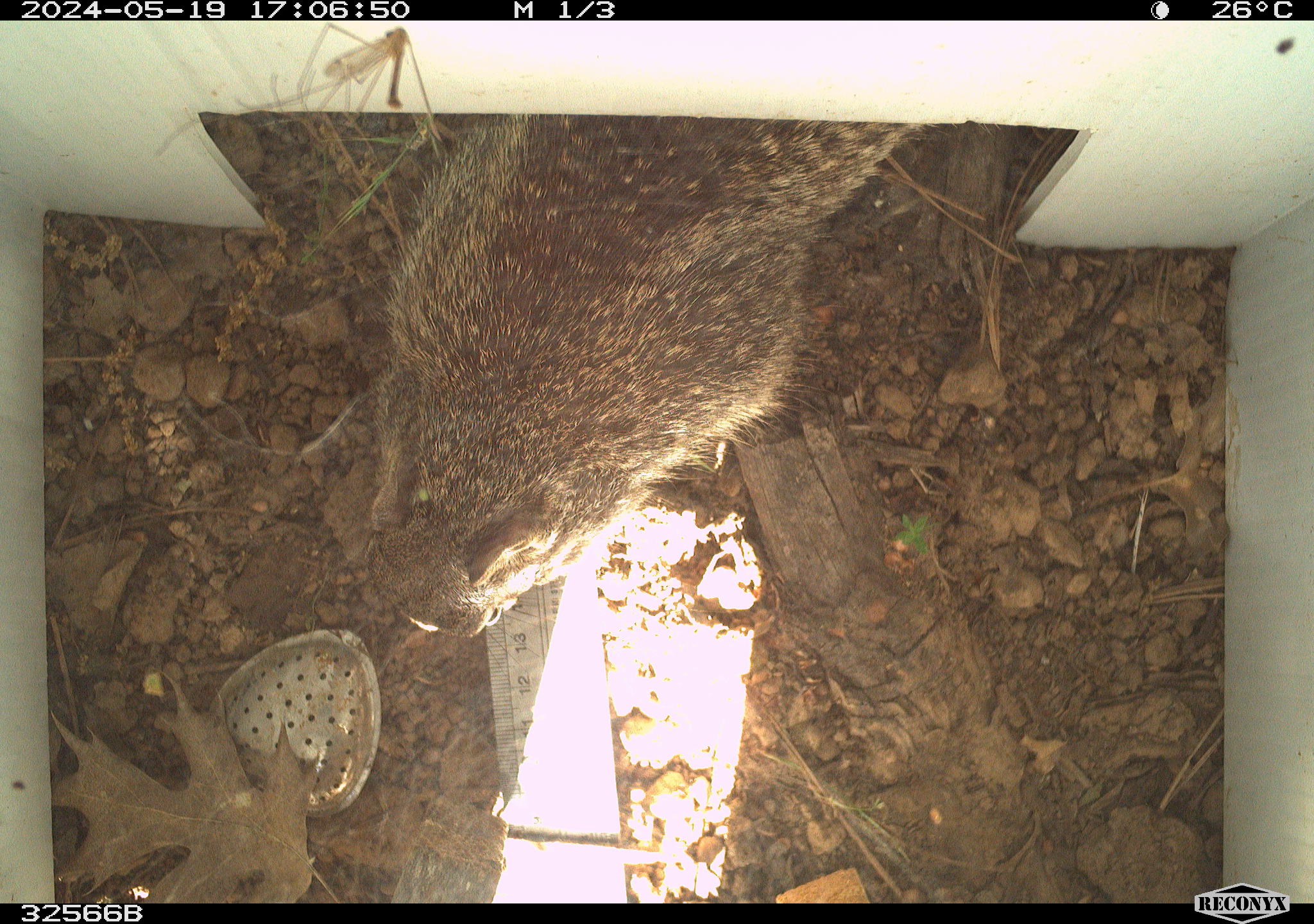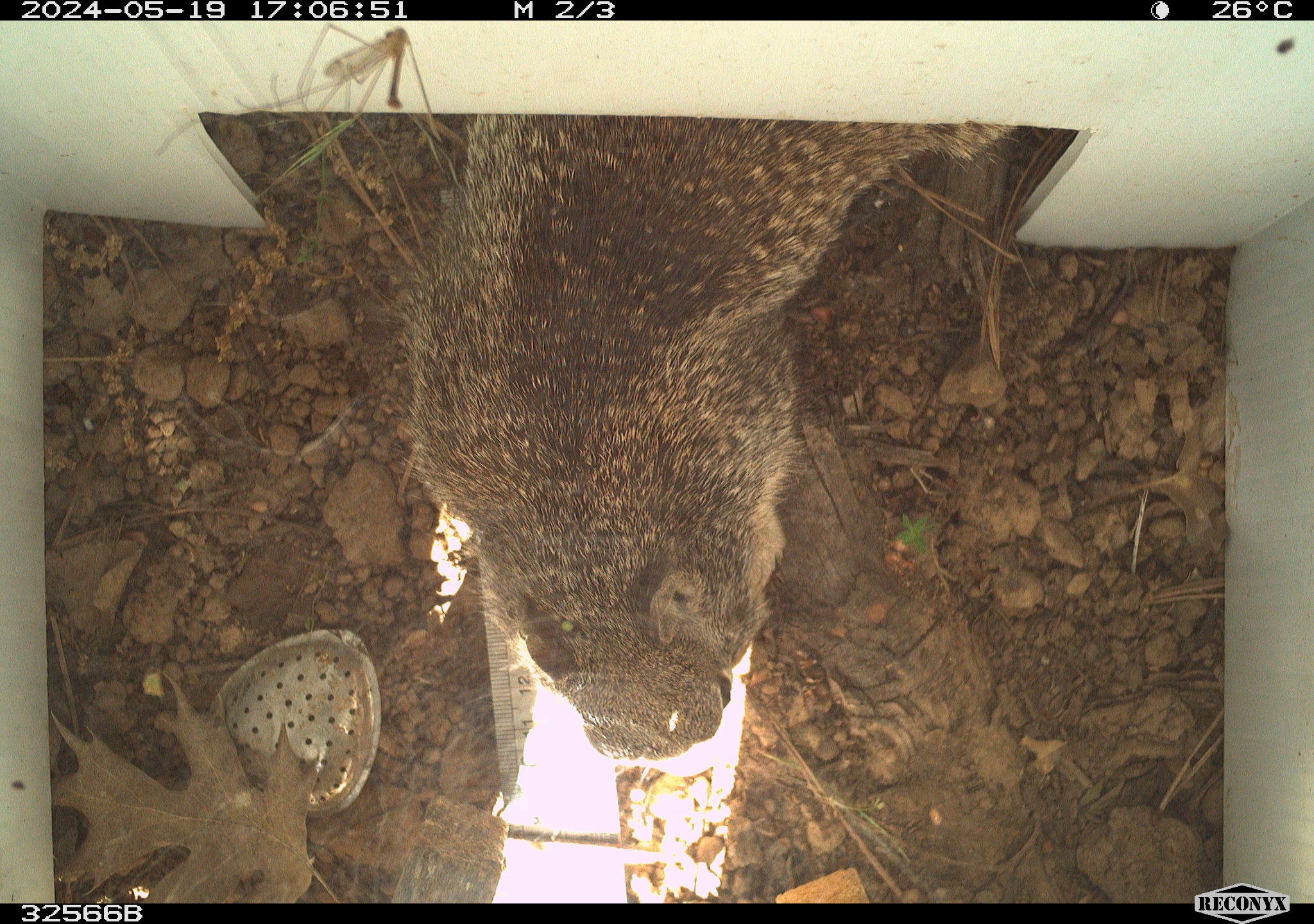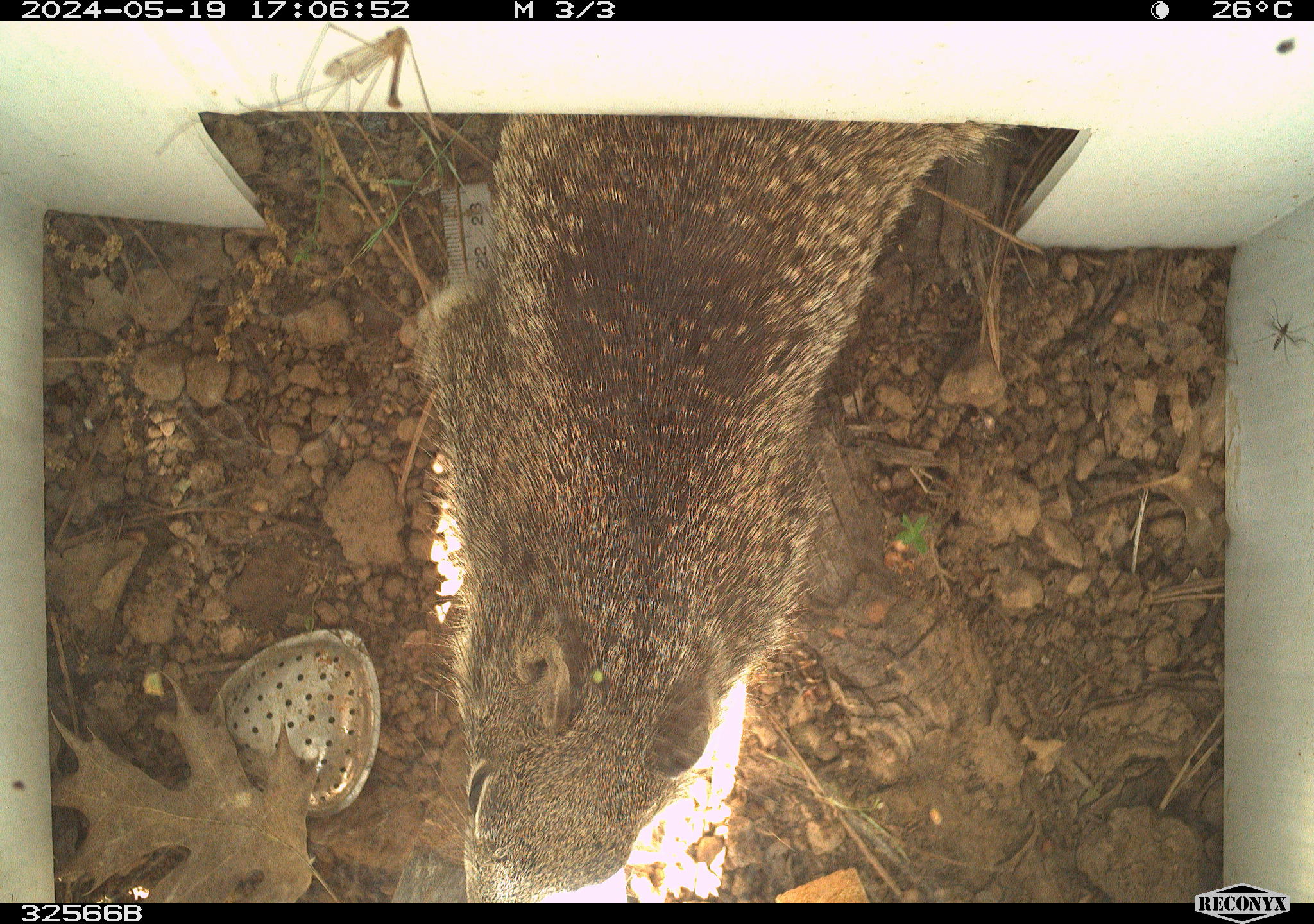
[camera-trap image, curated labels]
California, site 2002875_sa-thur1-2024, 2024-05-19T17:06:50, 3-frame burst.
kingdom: Animalia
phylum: Chordata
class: Mammalia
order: Rodentia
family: Sciuridae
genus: Otospermophilus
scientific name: Otospermophilus beecheyi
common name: california ground squirrel